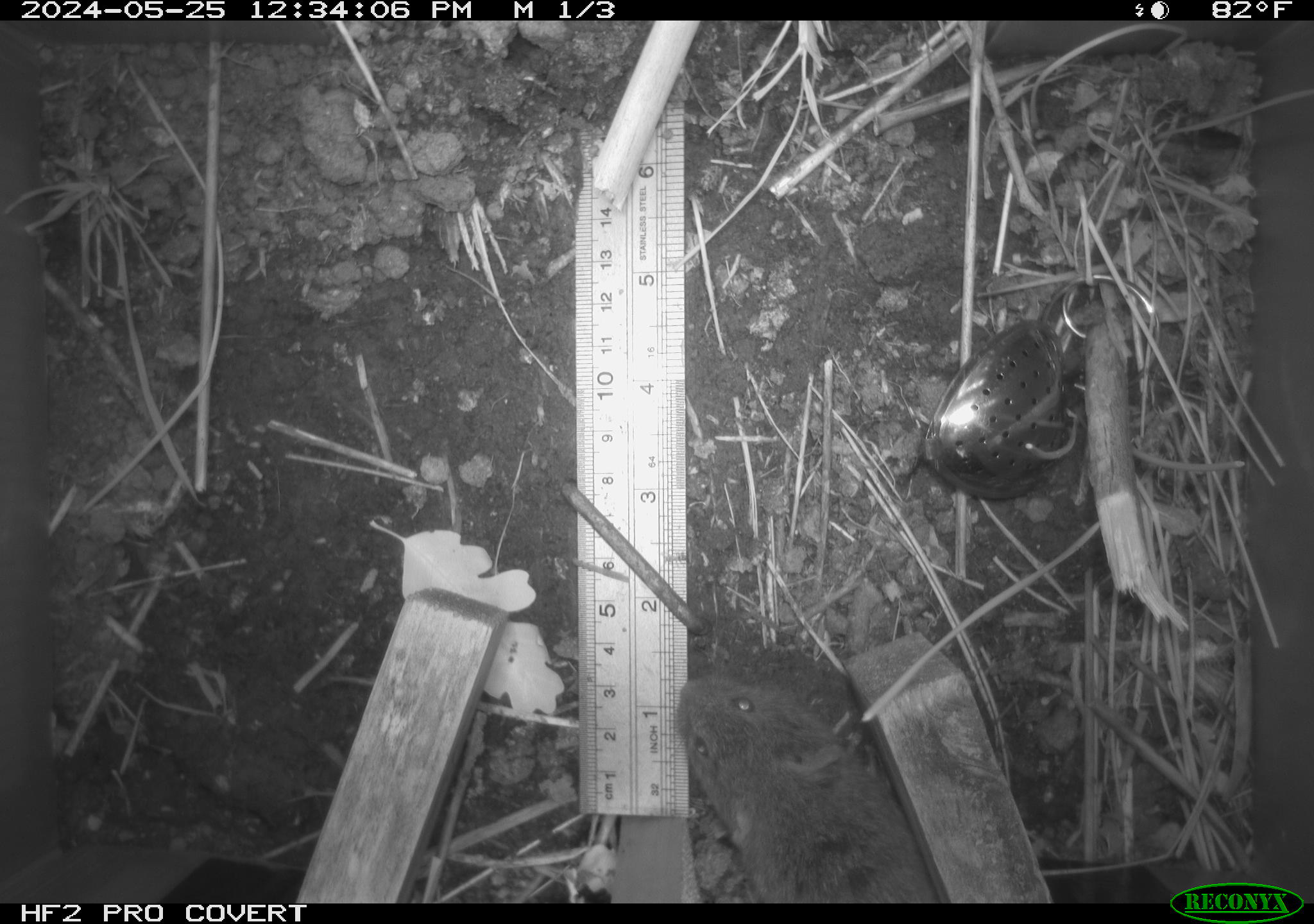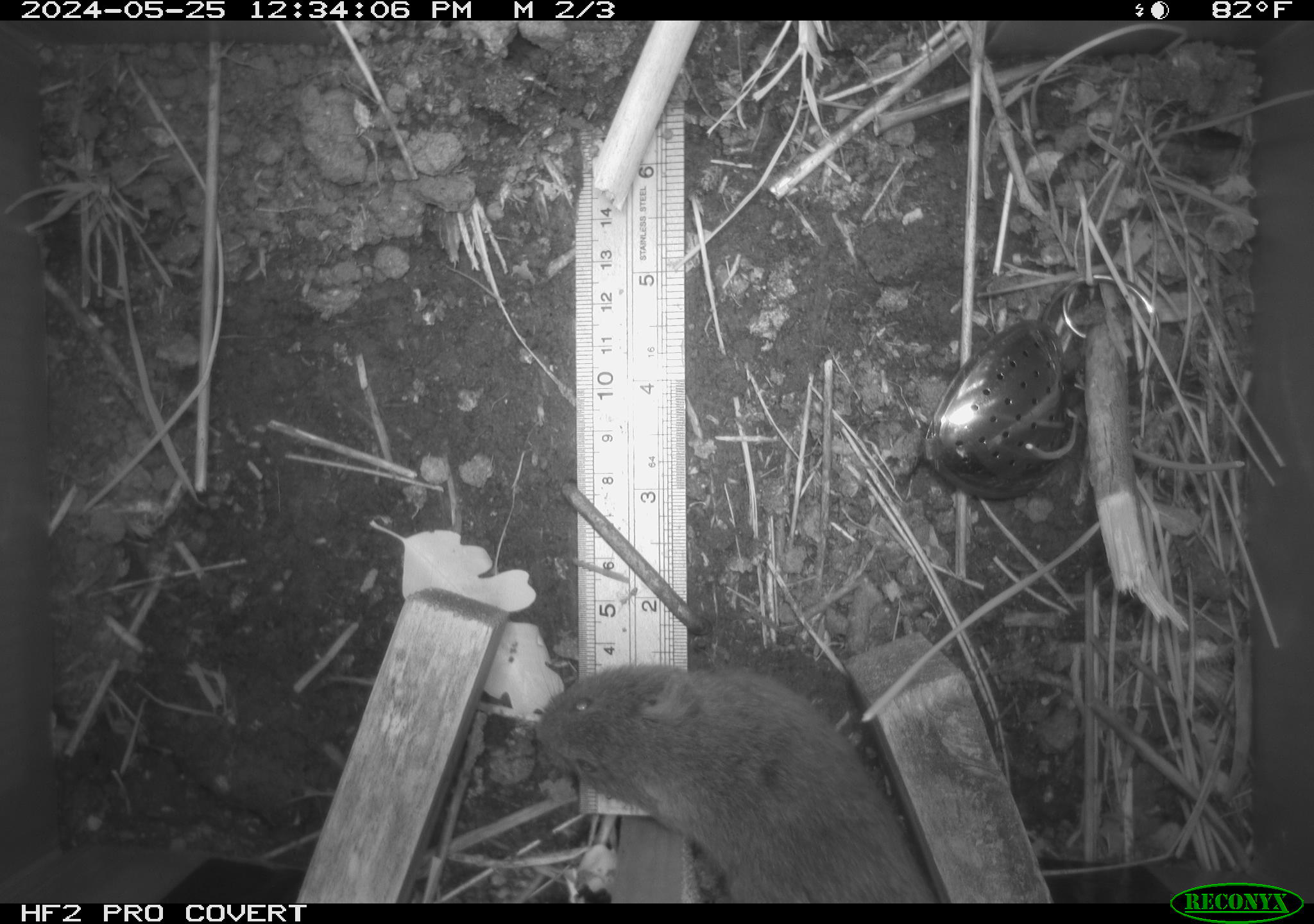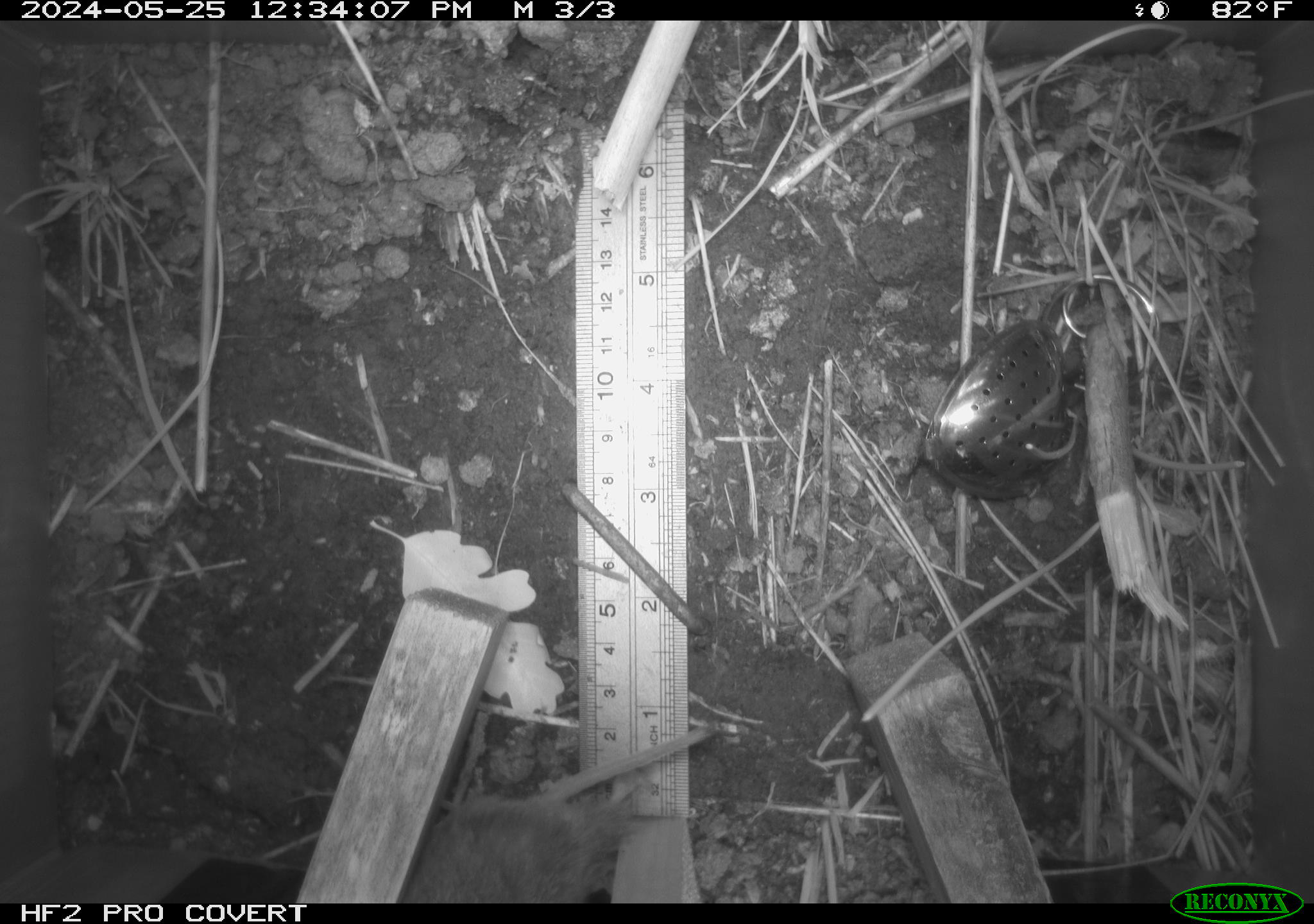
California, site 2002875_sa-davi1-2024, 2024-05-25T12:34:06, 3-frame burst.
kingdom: Animalia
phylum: Chordata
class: Mammalia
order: Rodentia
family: Cricetidae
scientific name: Arvicolinae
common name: voles, lemmings, and muskrats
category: arvicolinae subfamily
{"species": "arvicolinae subfamily (voles, lemmings, and muskrats) (Arvicolinae)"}